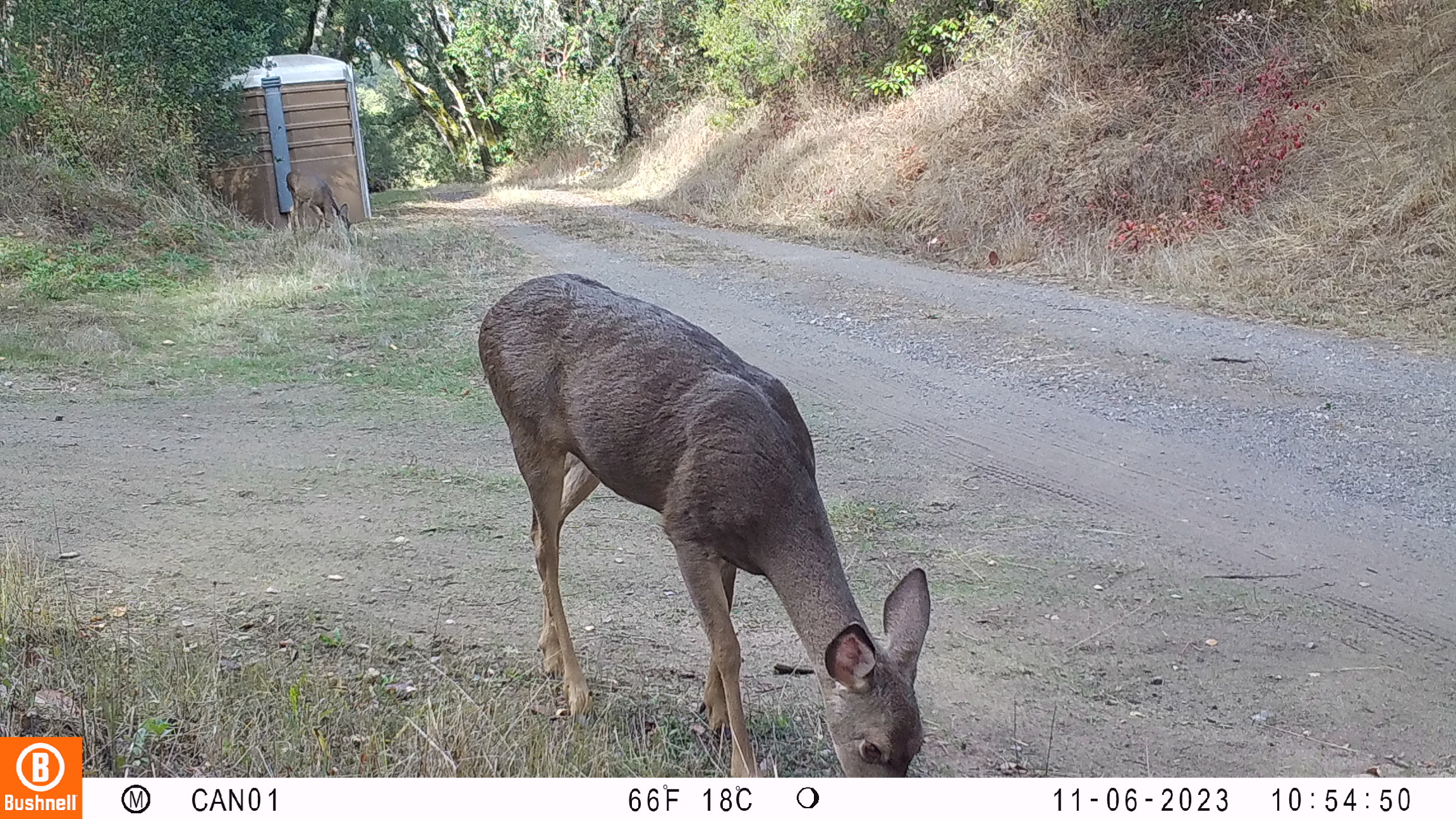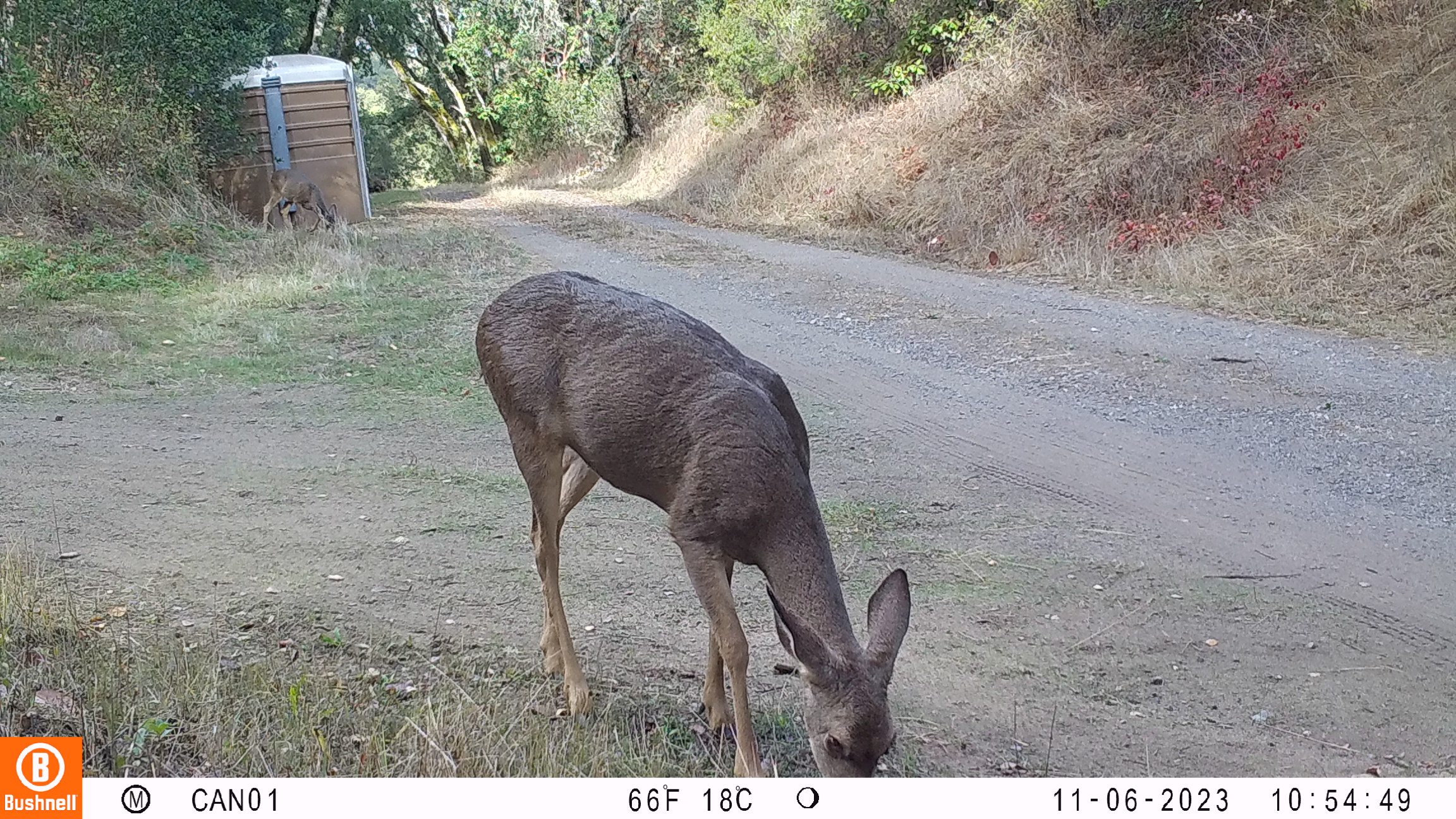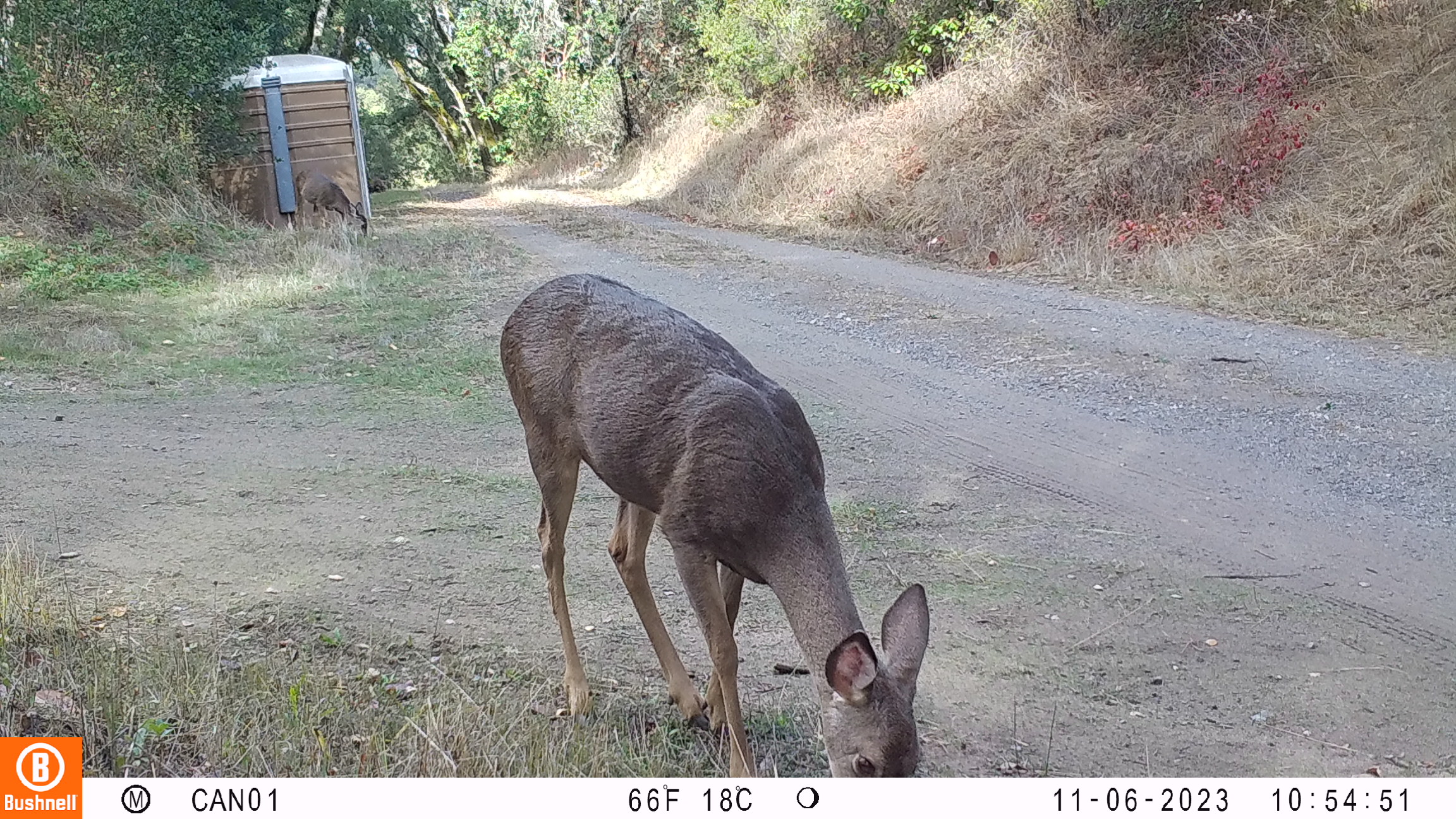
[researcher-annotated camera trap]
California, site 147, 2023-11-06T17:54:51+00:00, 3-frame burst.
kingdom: Animalia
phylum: Chordata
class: Mammalia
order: Artiodactyla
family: Cervidae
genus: Odocoileus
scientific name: Odocoileus hemionus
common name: mule deer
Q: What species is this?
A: Mule deer (Odocoileus hemionus).